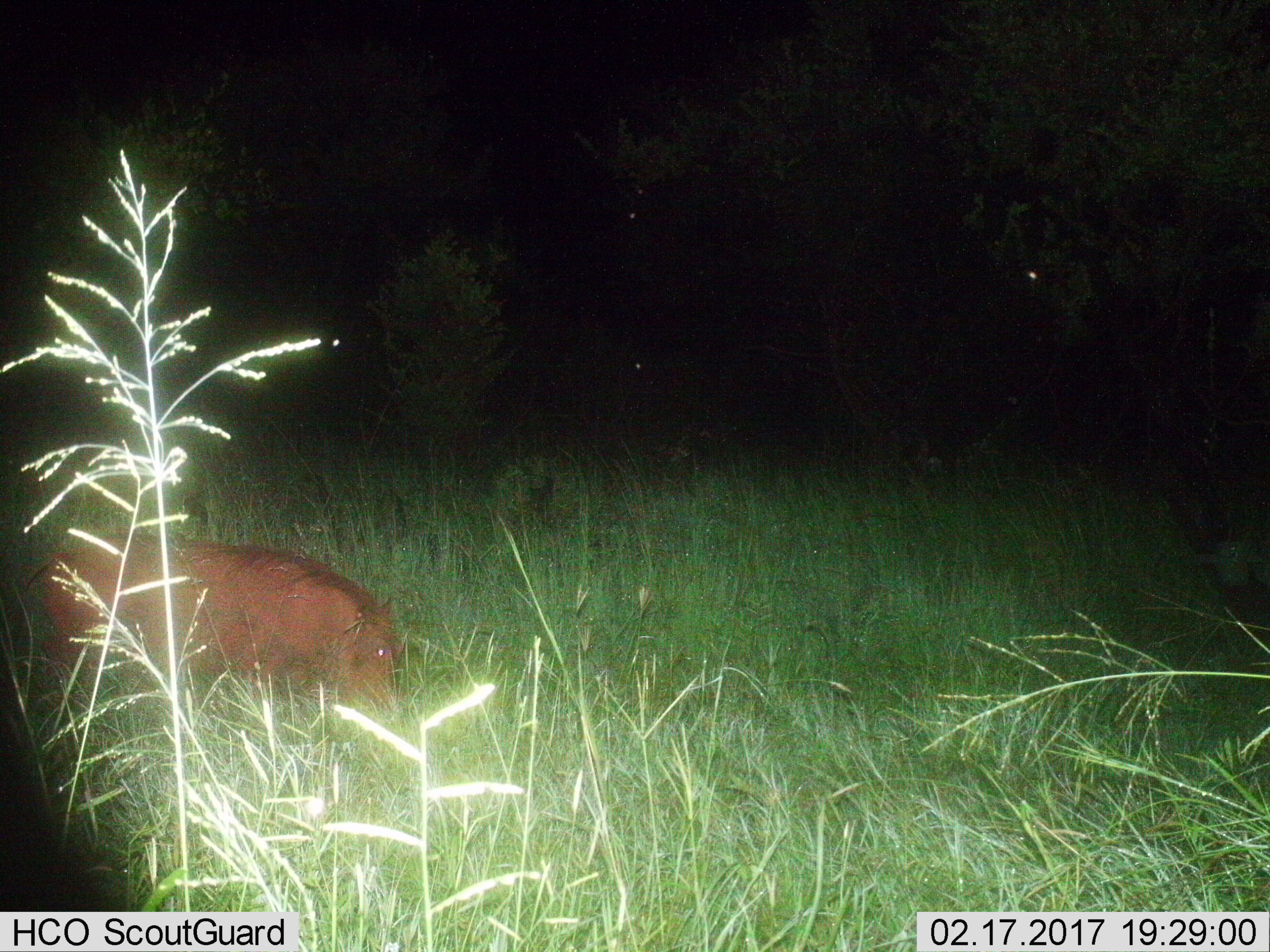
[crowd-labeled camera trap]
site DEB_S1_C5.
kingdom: Animalia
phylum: Chordata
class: Mammalia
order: Artiodactyla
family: Suidae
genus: Phacochoerus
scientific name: Phacochoerus africanus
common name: warthog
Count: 1.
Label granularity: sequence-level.